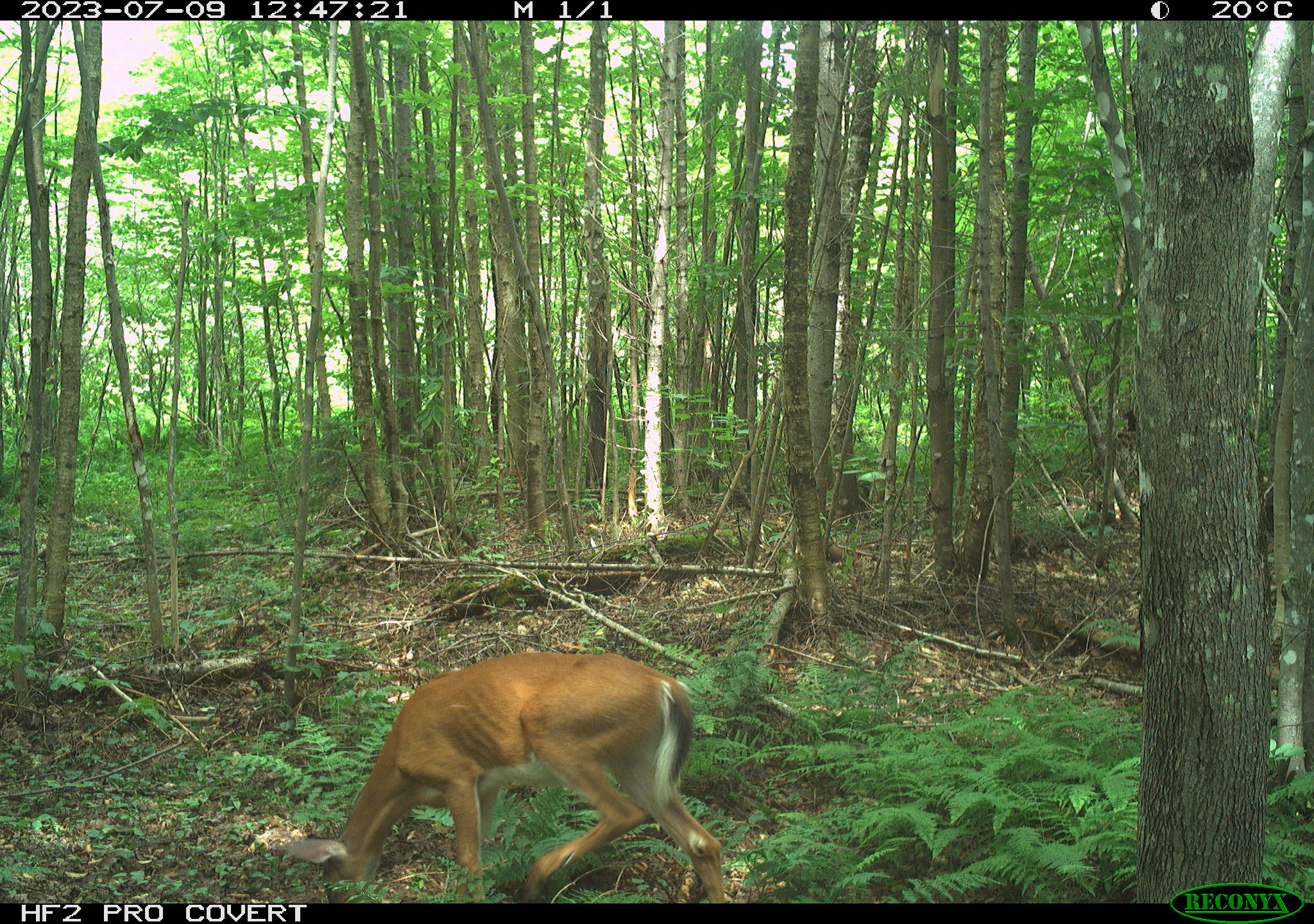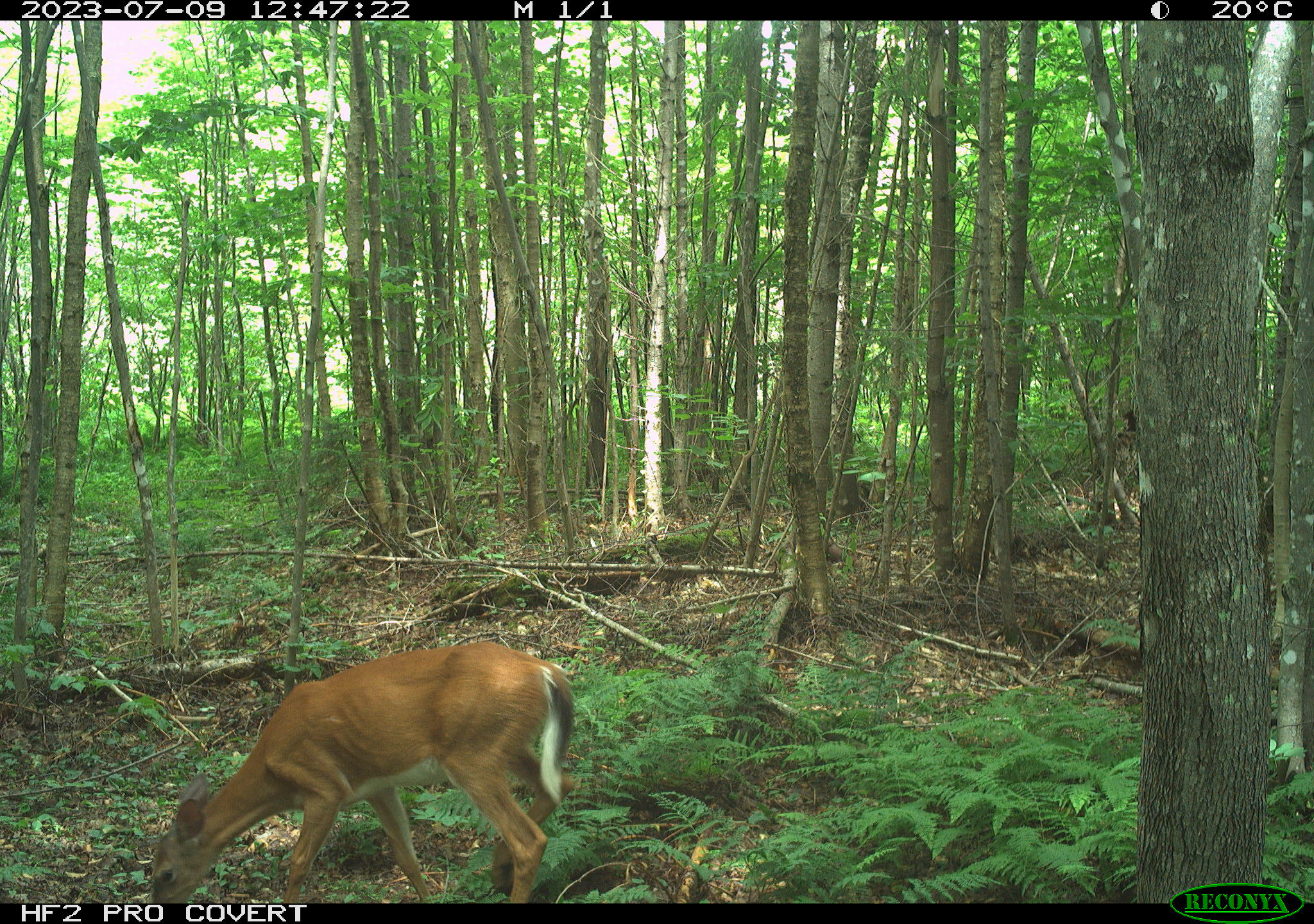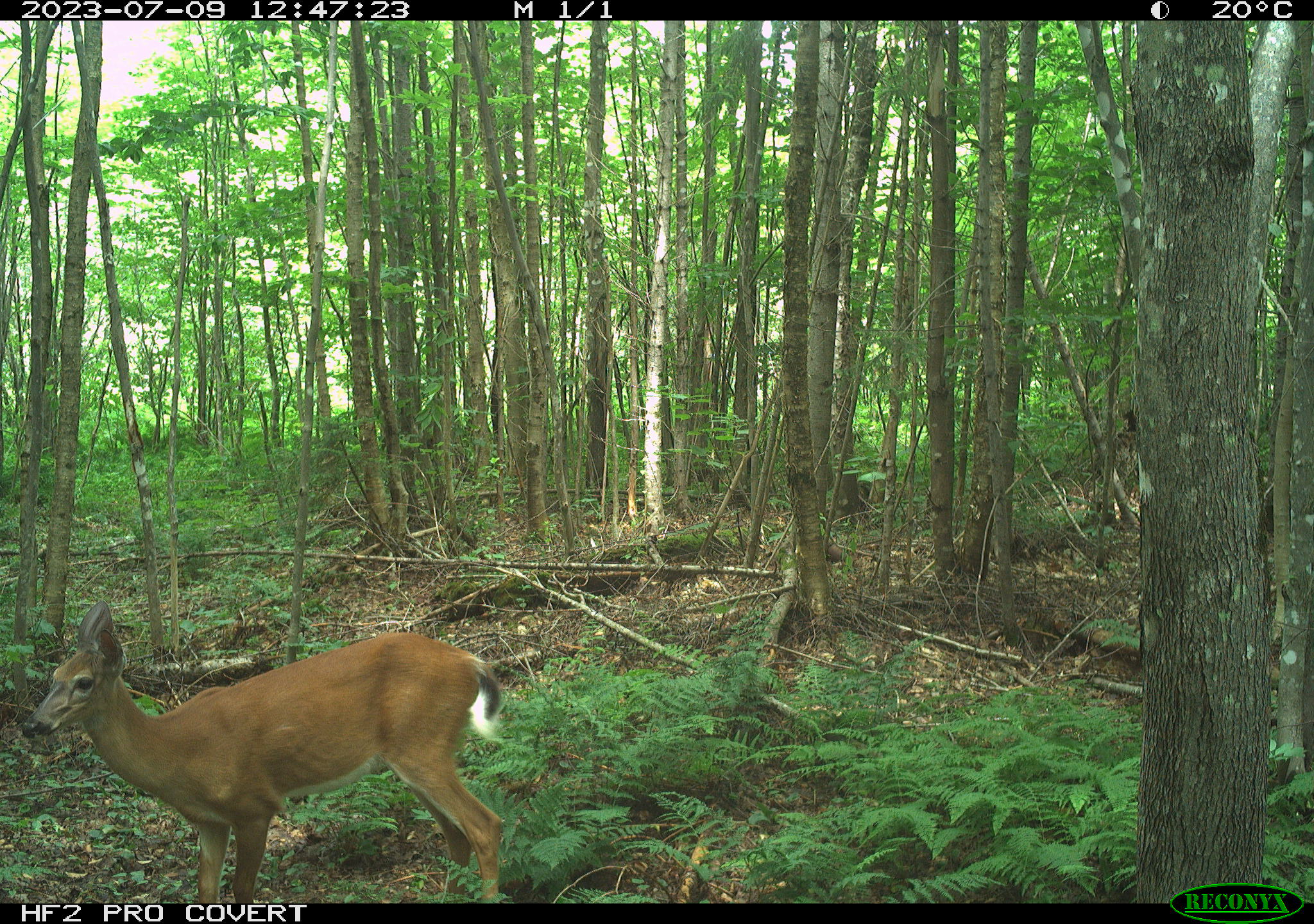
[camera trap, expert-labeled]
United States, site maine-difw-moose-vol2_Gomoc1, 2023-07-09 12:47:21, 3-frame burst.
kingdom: Animalia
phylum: Chordata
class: Mammalia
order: Artiodactyla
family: Cervidae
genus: Odocoileus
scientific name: Odocoileus virginianus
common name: white-tailed deer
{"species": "white-tailed deer (Odocoileus virginianus)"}